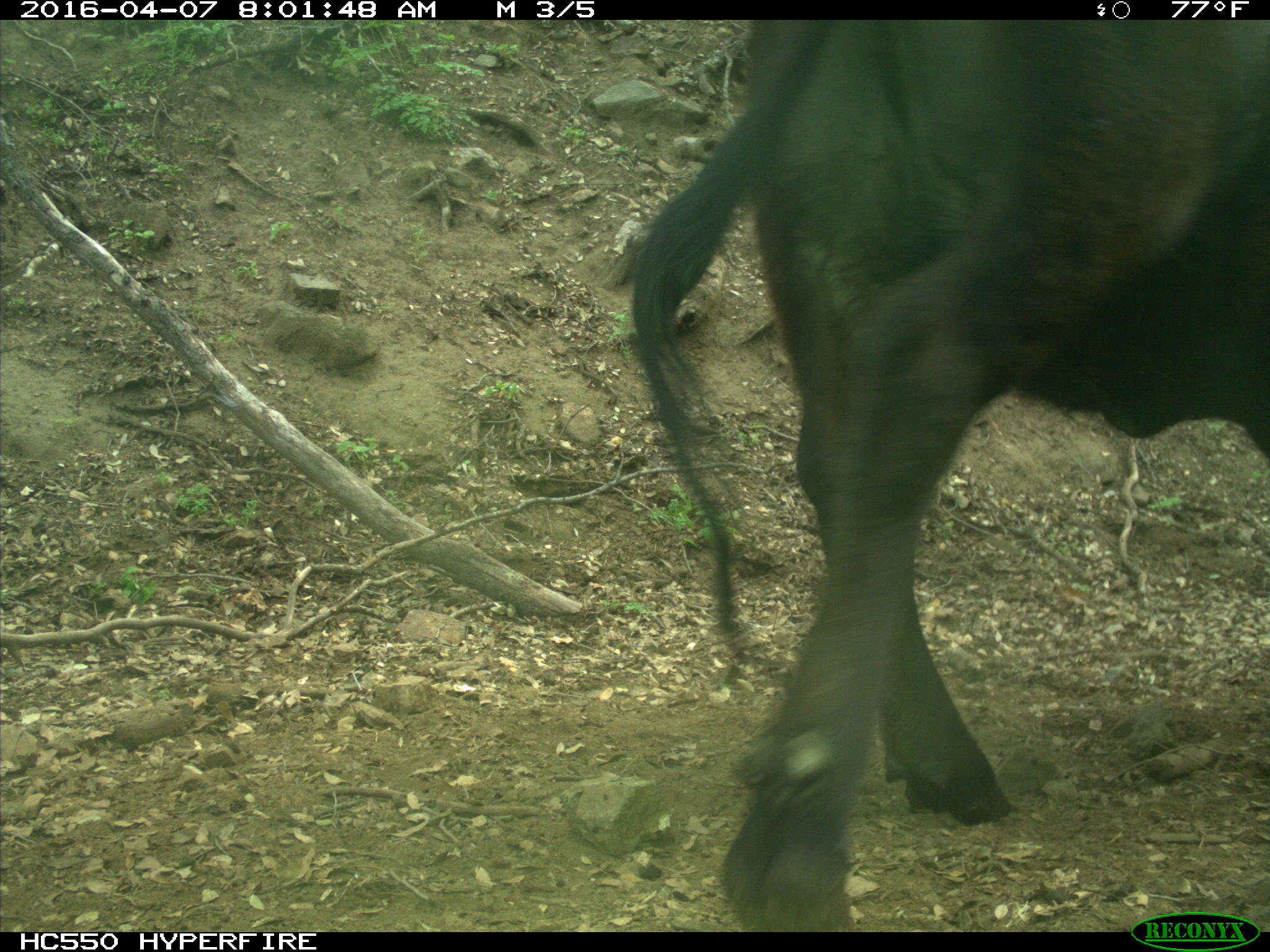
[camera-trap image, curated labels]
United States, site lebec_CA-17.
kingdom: Animalia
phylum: Chordata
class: Mammalia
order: Artiodactyla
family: Bovidae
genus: Bos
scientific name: Bos taurus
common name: domestic cow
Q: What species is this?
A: Bos taurus (domestic cow).